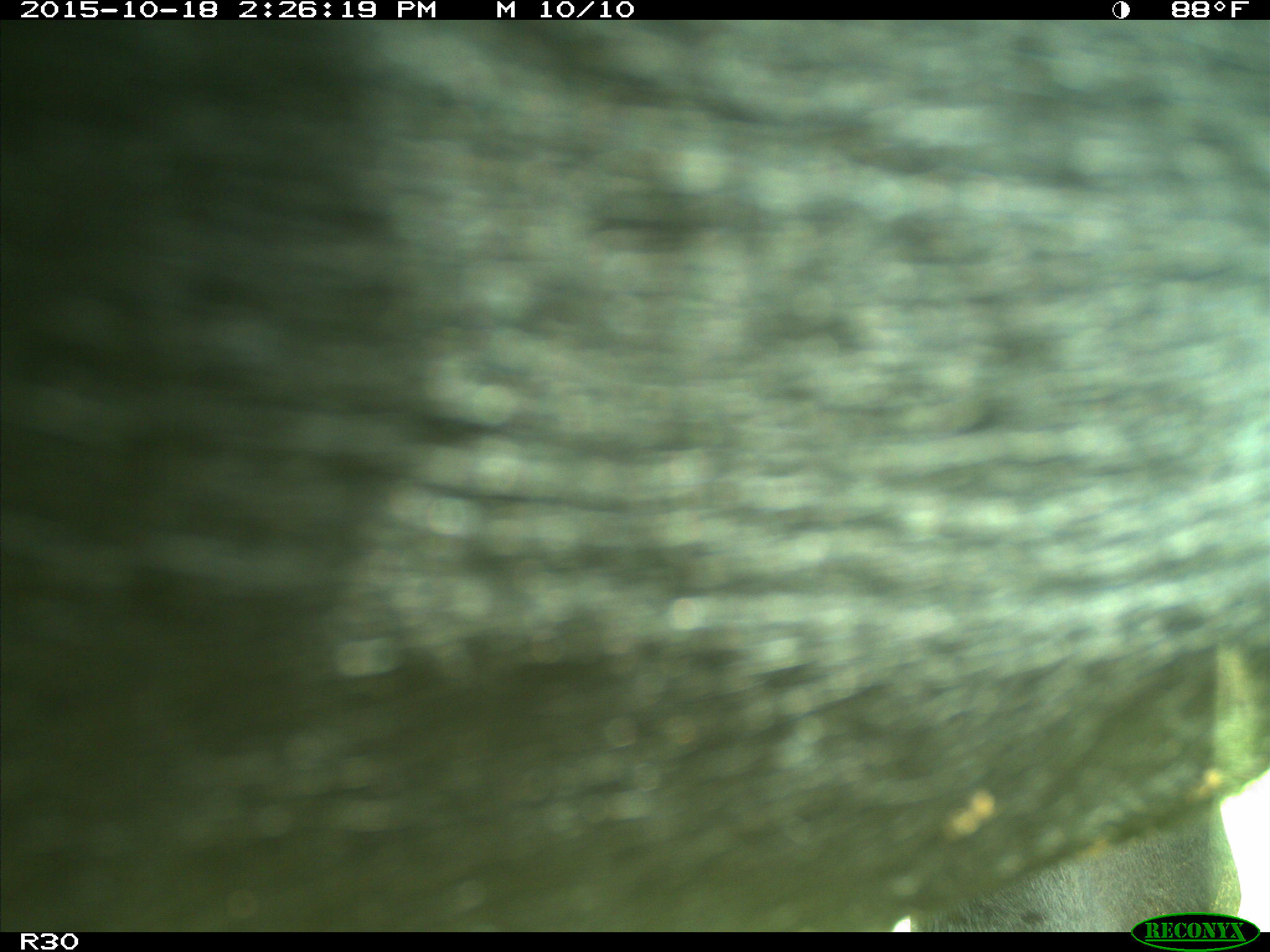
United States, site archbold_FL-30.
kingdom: Animalia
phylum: Chordata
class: Mammalia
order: Artiodactyla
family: Bovidae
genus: Bos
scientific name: Bos taurus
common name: domestic cow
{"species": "Bos taurus (domestic cow)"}